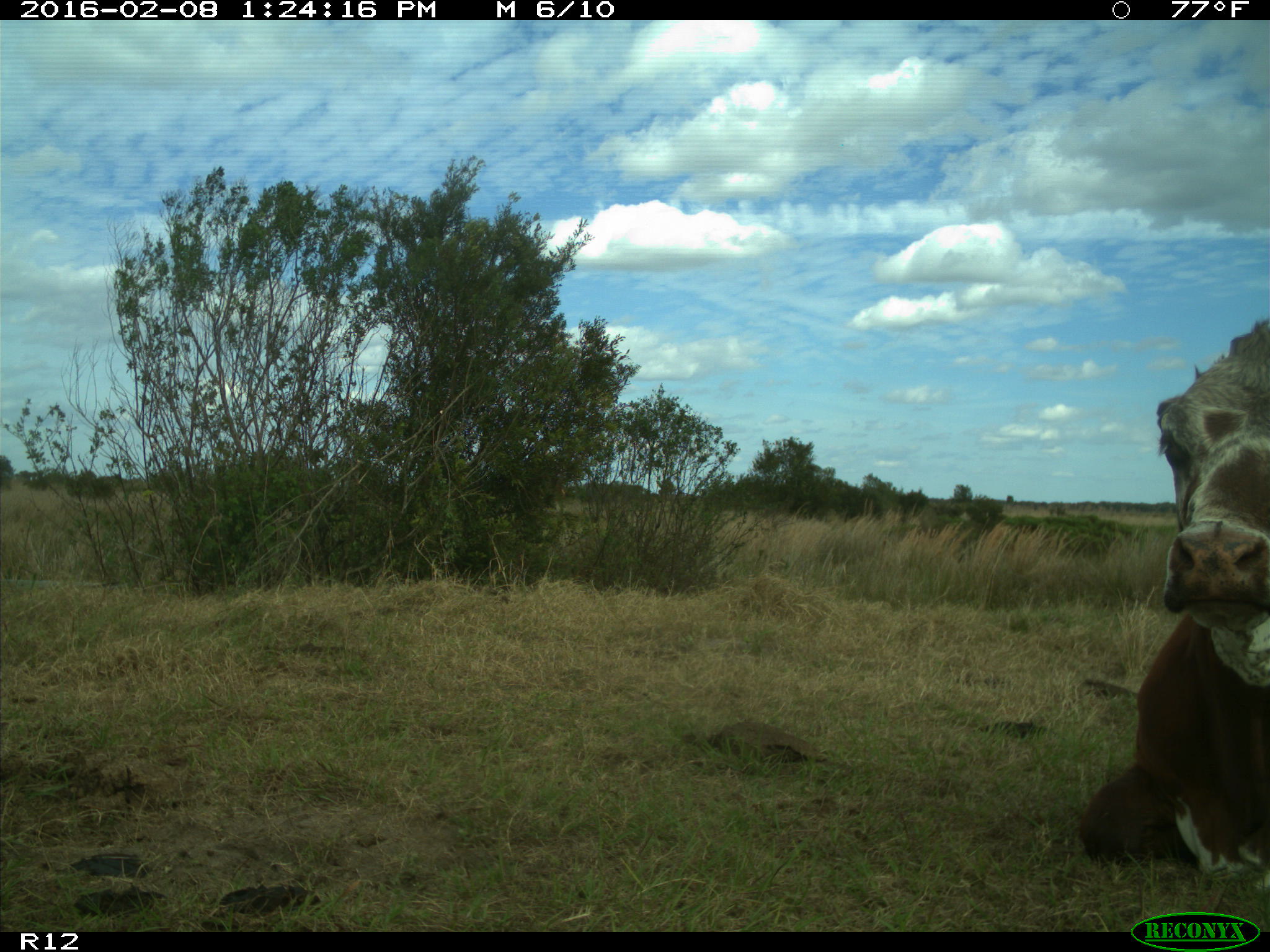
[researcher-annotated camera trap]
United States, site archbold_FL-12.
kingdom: Animalia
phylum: Chordata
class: Mammalia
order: Artiodactyla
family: Bovidae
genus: Bos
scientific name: Bos taurus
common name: domestic cow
Bos taurus (domestic cow).